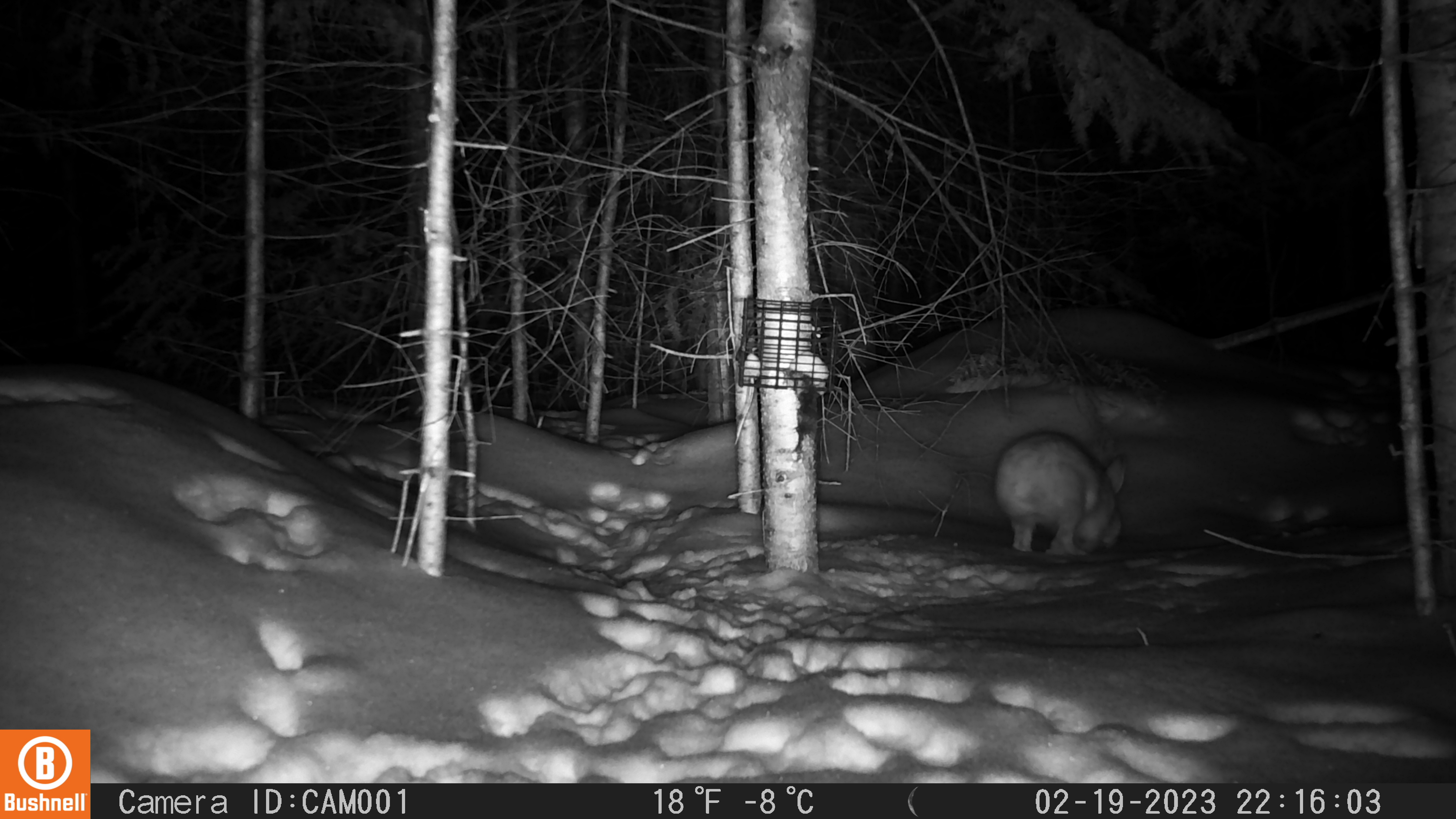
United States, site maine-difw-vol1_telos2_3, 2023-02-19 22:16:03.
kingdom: Animalia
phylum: Chordata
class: Mammalia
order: Lagomorpha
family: Leporidae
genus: Lepus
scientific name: Lepus americanus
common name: snowshoe hare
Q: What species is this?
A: Snowshoe hare (Lepus americanus).